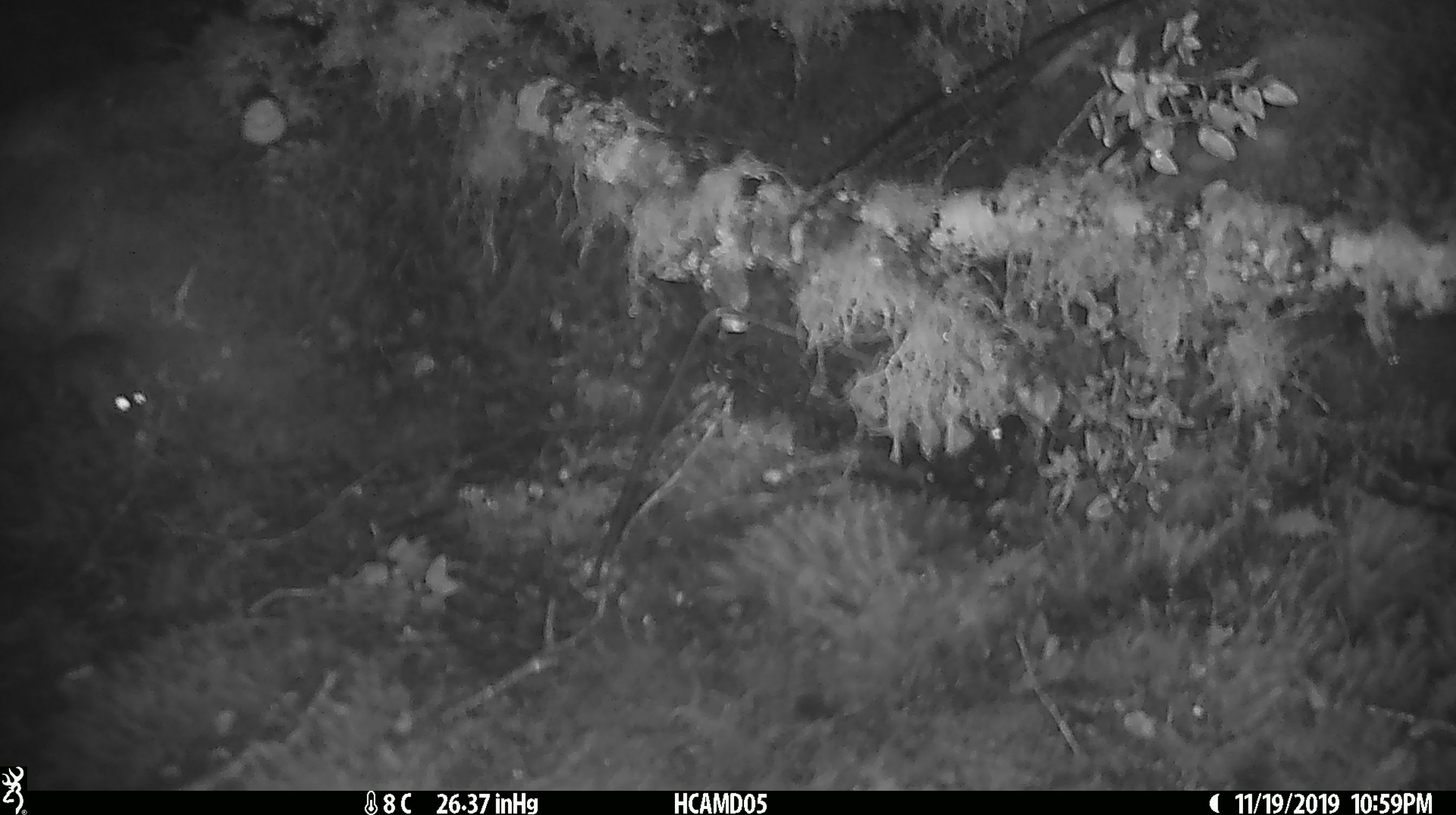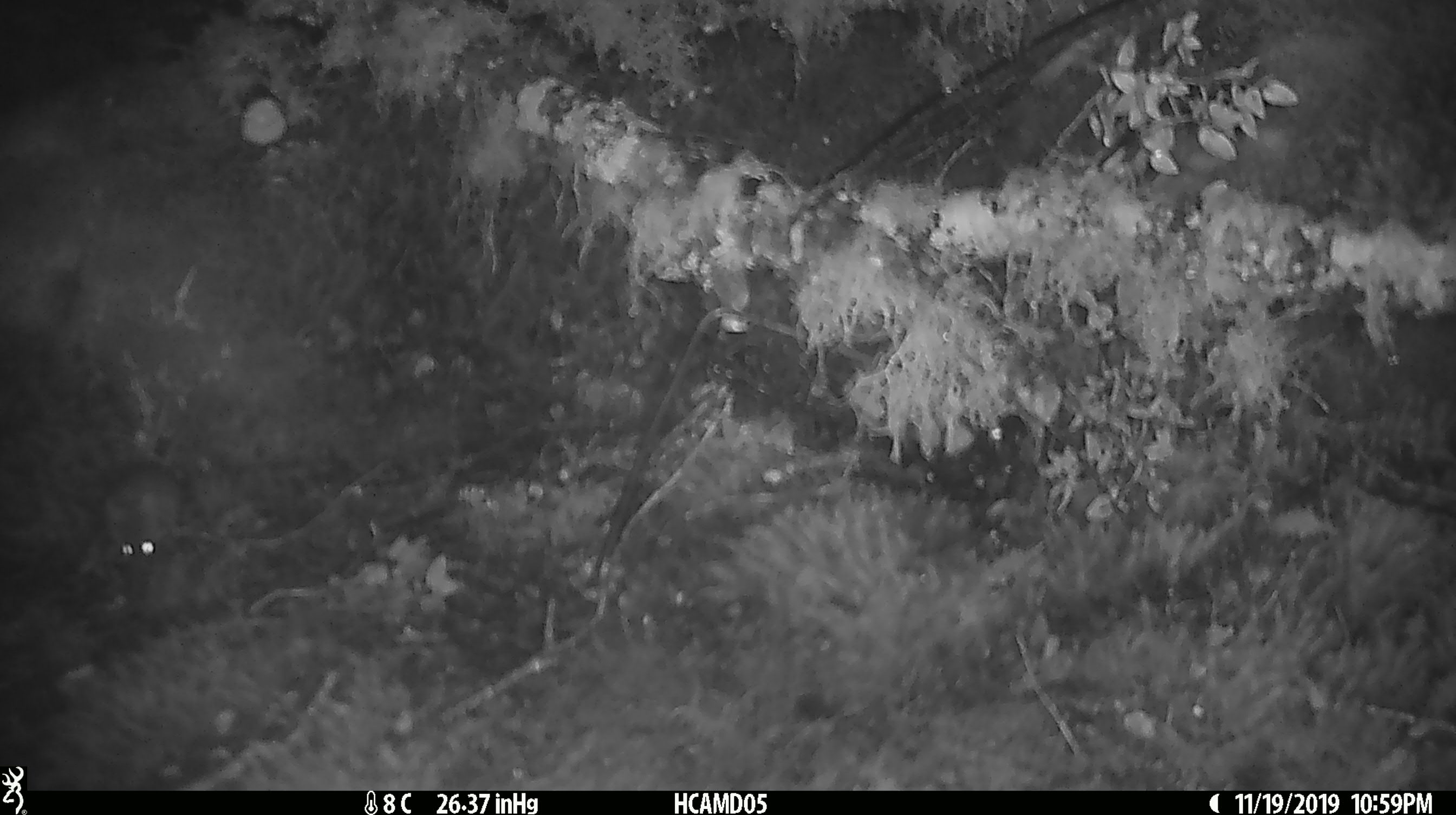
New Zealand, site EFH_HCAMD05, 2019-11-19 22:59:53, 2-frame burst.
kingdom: Animalia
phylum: Chordata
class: Mammalia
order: Rodentia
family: Muridae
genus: Mus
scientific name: Mus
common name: mouse